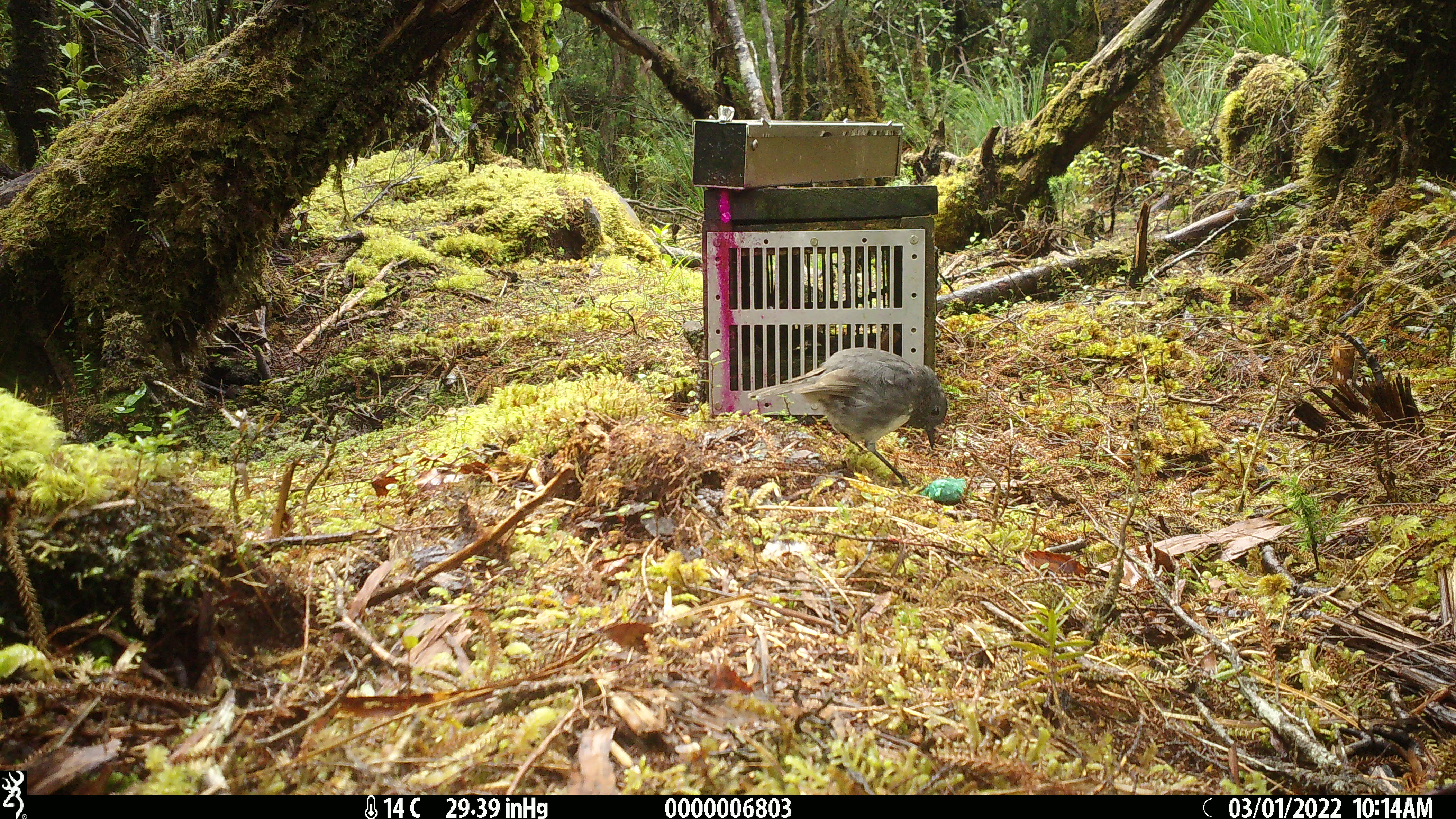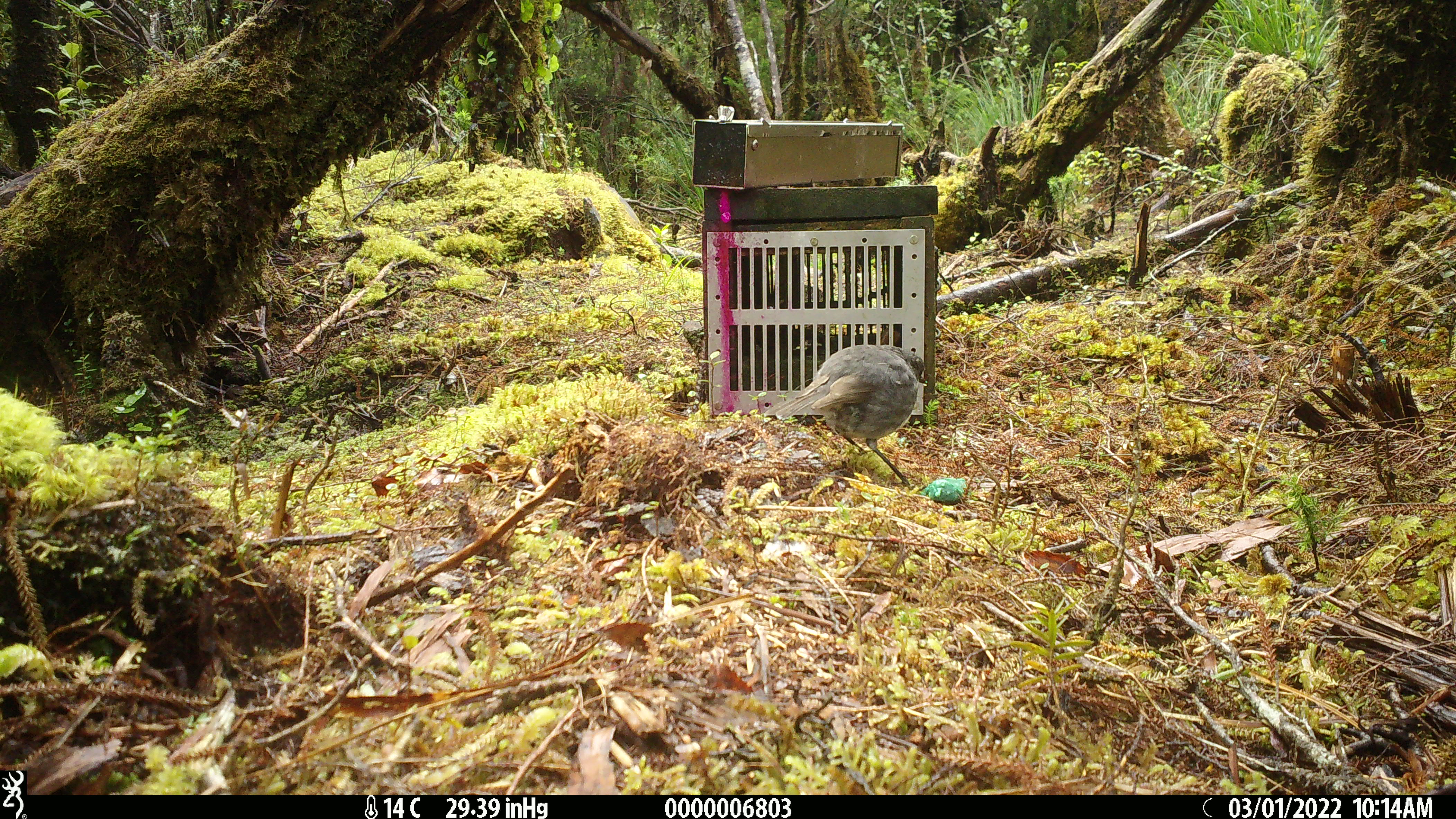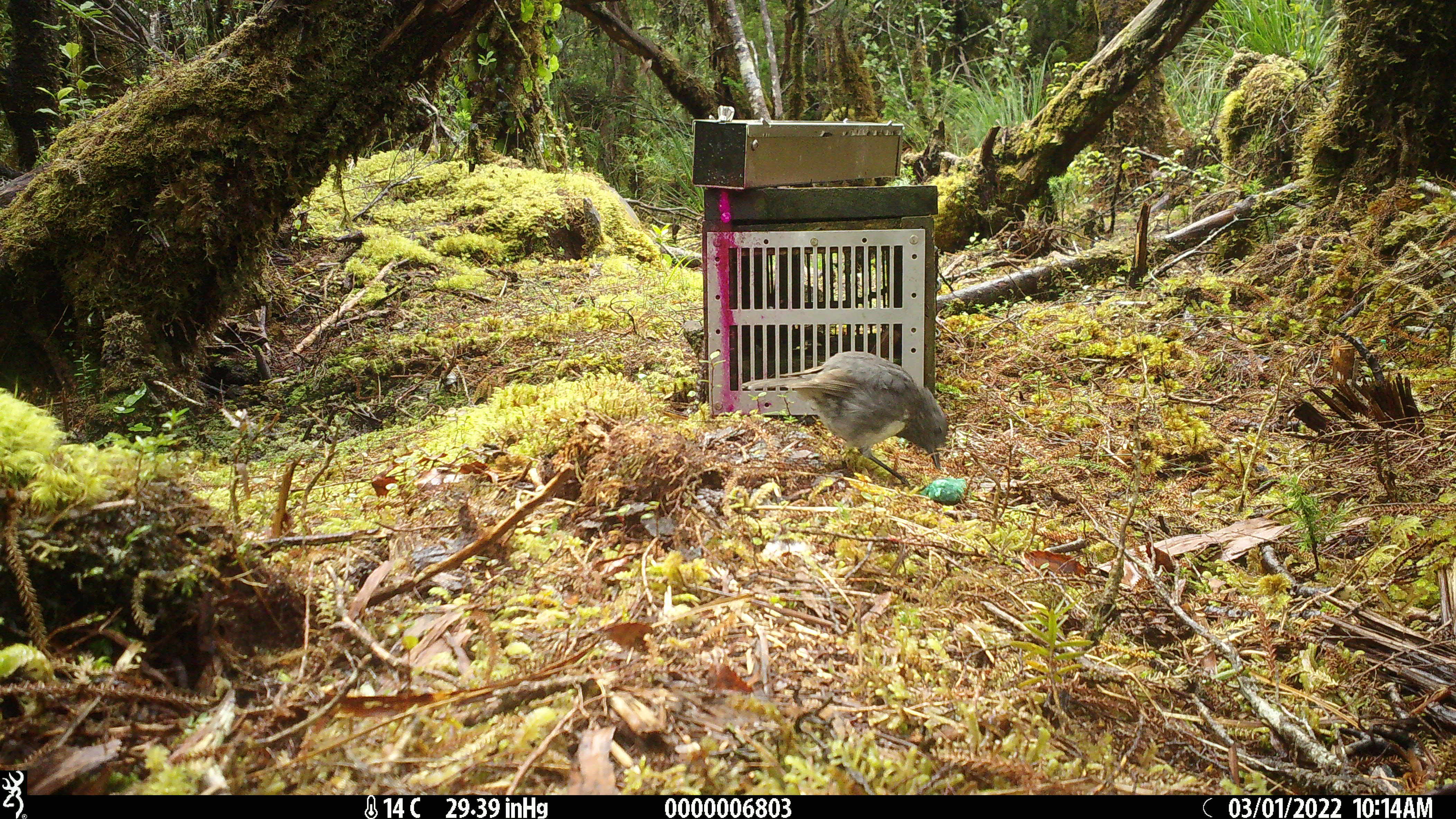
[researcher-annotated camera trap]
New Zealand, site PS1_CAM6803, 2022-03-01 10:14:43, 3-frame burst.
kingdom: Animalia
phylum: Chordata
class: Aves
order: Passeriformes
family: Petroicidae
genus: Petroica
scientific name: Petroica australis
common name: new zealand robin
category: robin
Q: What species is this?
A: Robin (new zealand robin) (Petroica australis).